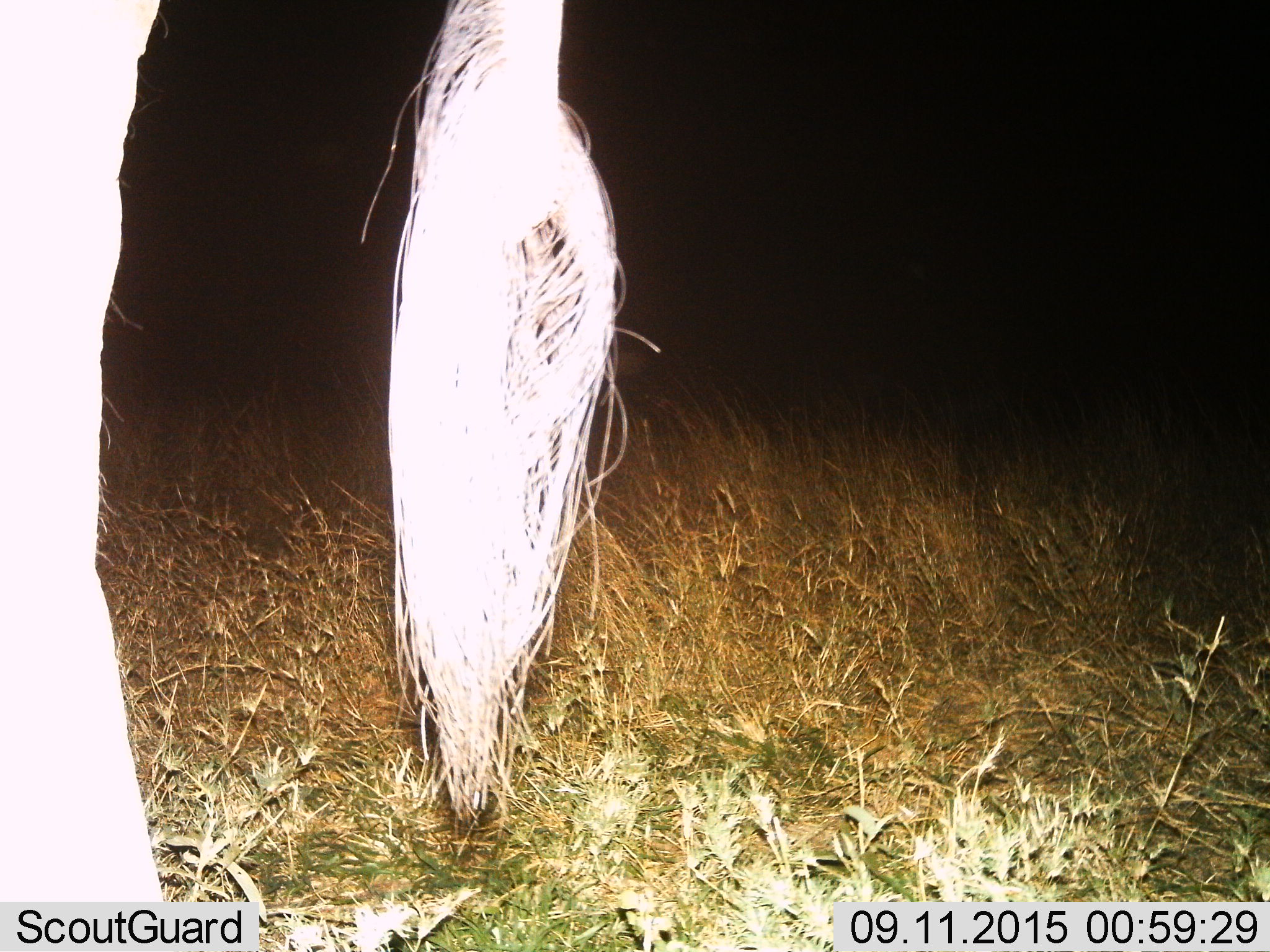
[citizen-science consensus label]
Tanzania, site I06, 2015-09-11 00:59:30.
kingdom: Animalia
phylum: Chordata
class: Mammalia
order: Artiodactyla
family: Bovidae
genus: Connochaetes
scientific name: Connochaetes taurinus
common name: blue wildebeest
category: wildebeest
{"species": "wildebeest (blue wildebeest) (Connochaetes taurinus)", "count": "1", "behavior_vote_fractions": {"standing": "67%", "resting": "0%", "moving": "33%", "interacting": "0%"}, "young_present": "0%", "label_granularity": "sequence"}